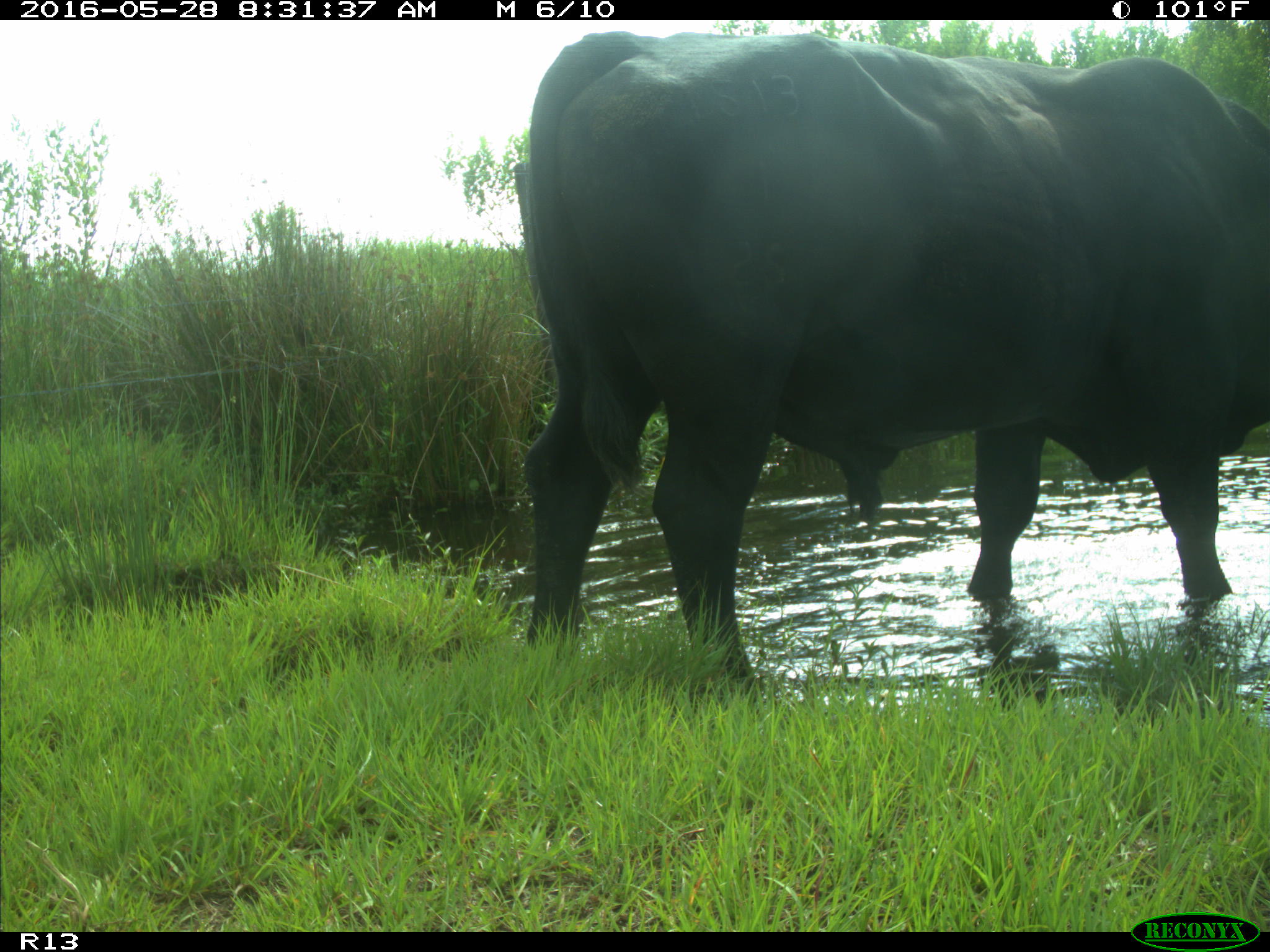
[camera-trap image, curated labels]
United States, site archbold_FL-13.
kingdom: Animalia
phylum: Chordata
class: Mammalia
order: Artiodactyla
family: Bovidae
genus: Bos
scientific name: Bos taurus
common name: domestic cow